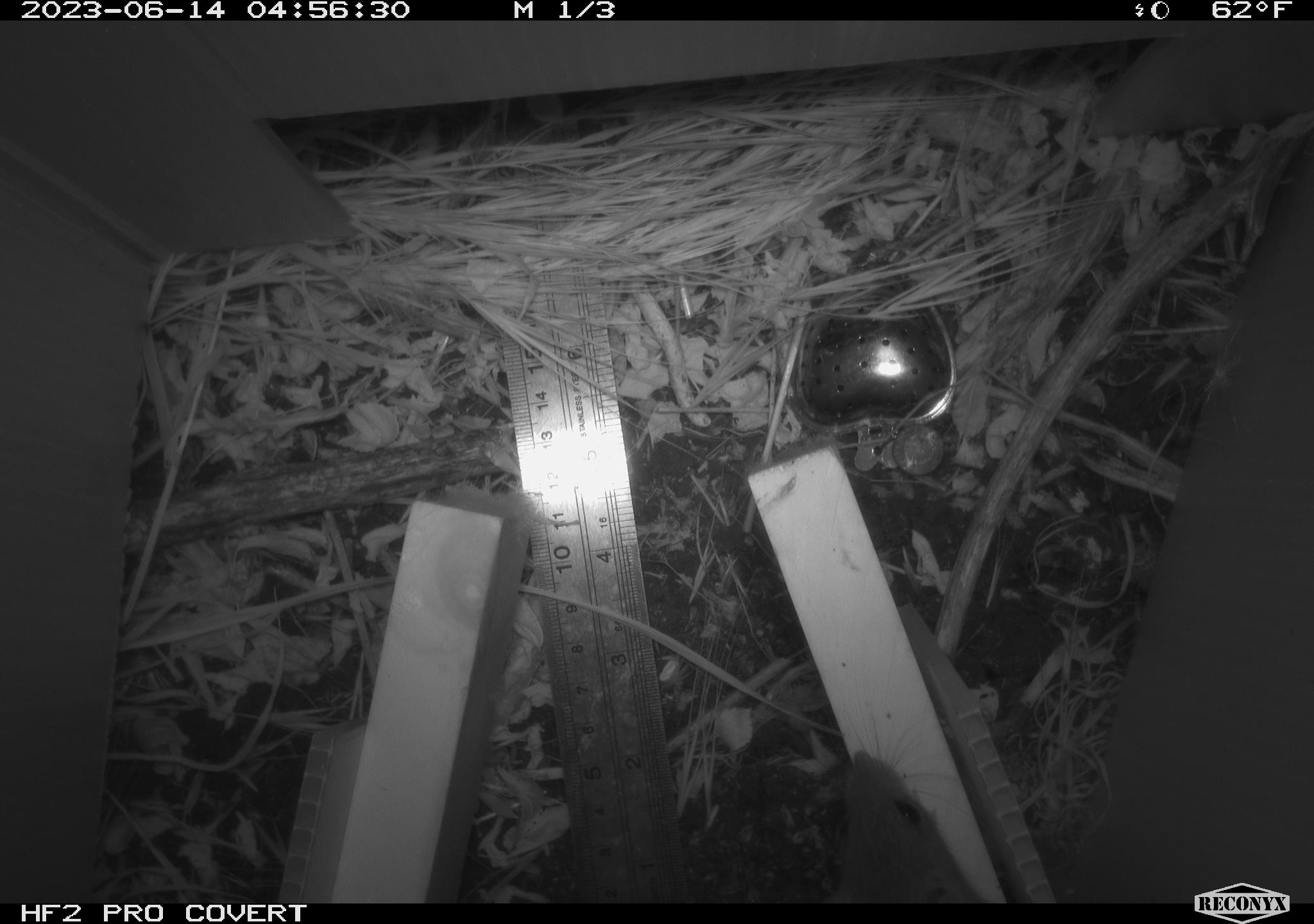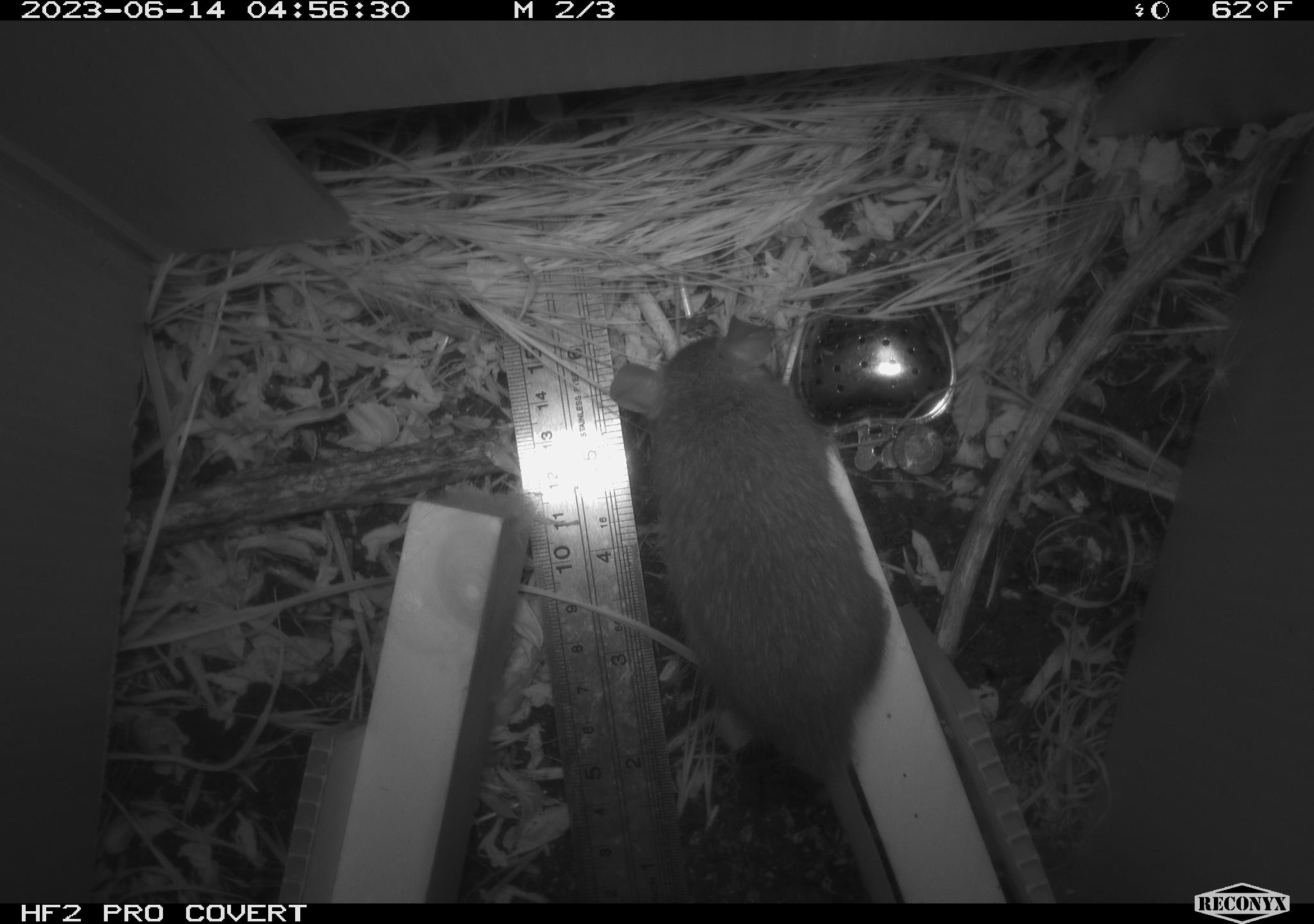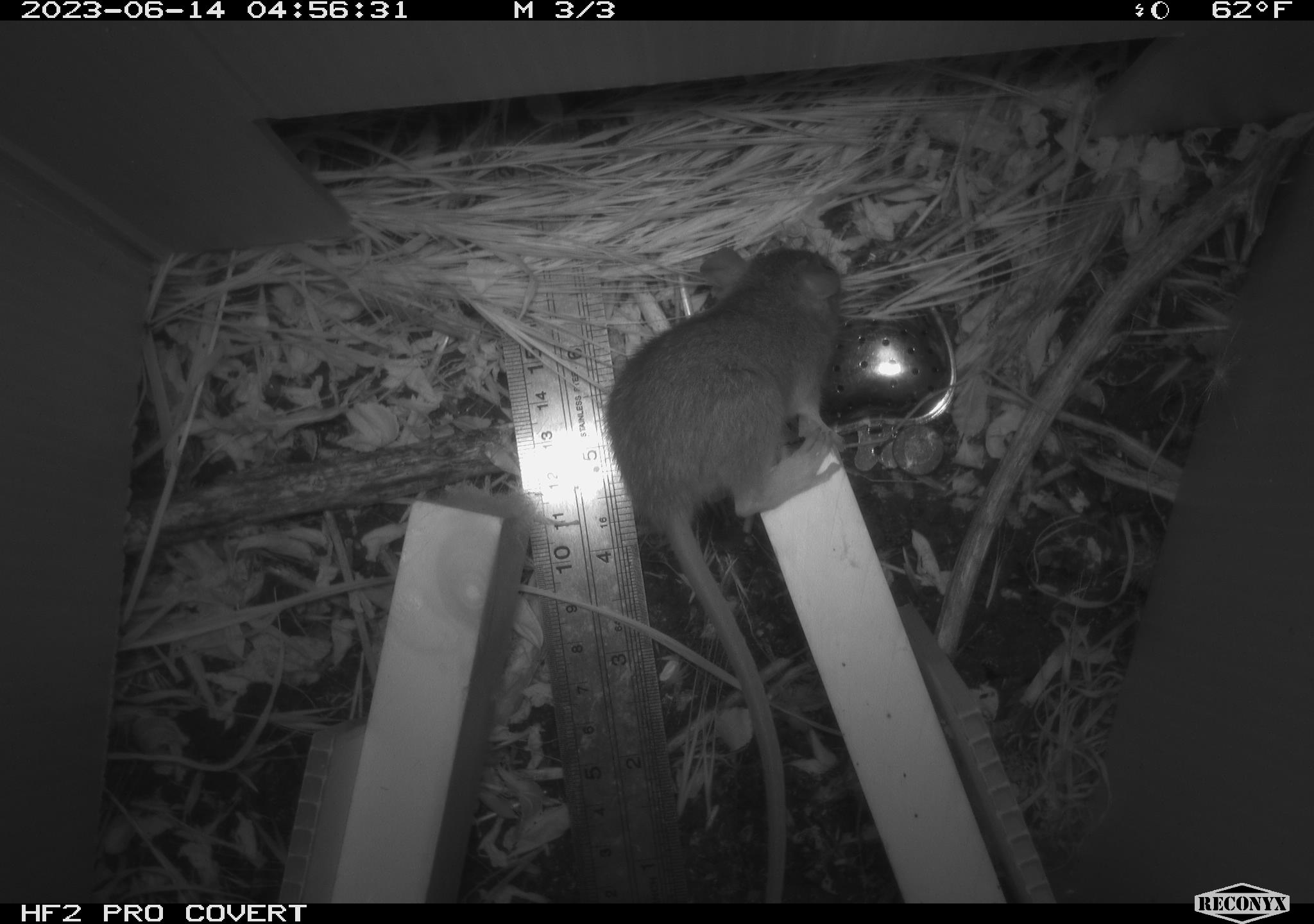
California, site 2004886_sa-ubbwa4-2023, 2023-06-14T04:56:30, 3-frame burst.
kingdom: Animalia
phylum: Chordata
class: Mammalia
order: Rodentia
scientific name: Rodentia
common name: mouse species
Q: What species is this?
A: Mouse species (Rodentia).